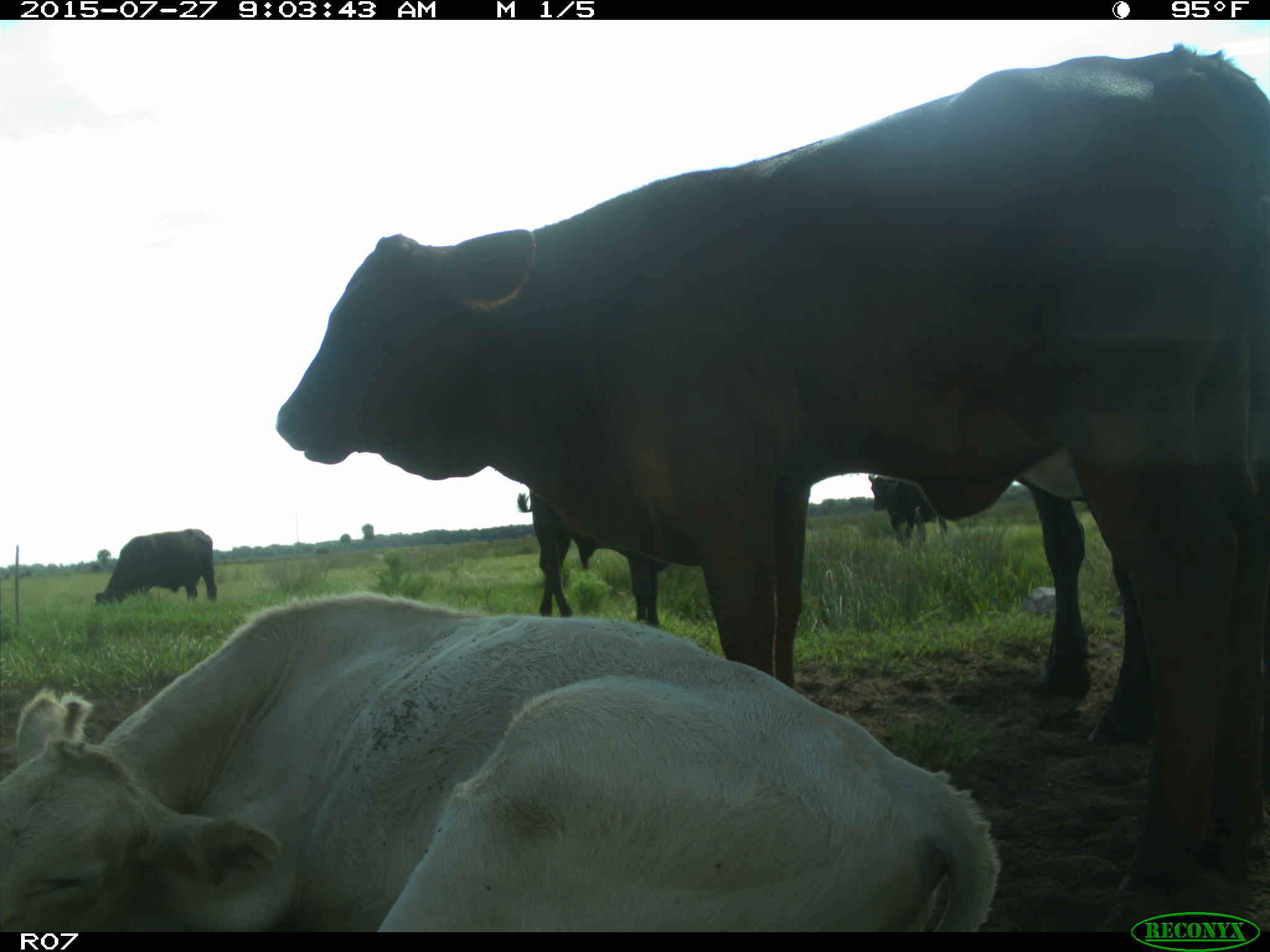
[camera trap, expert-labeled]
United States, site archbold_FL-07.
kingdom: Animalia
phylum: Chordata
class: Mammalia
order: Artiodactyla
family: Bovidae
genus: Bos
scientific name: Bos taurus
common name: domestic cow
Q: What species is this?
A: Bos taurus (domestic cow).